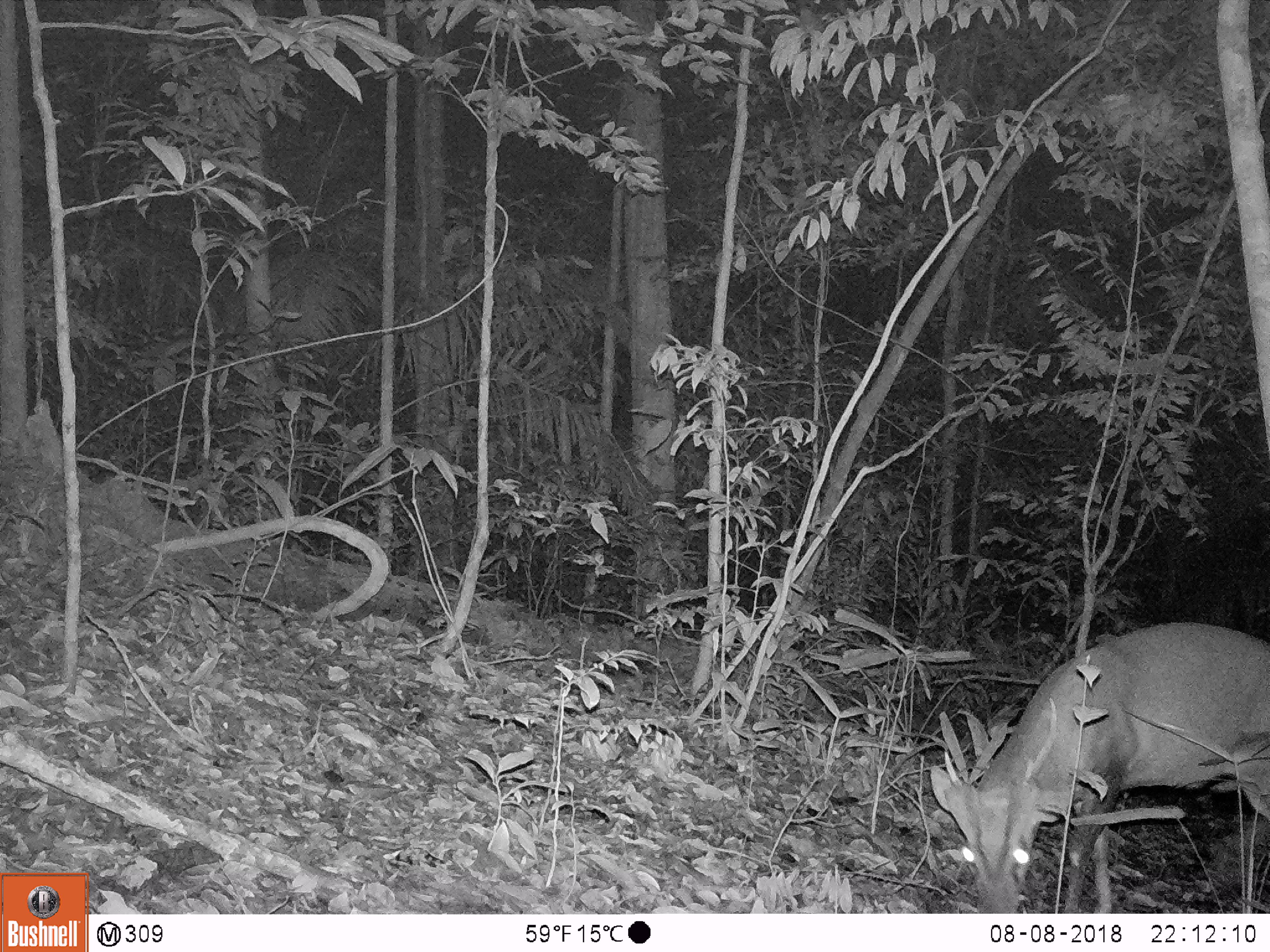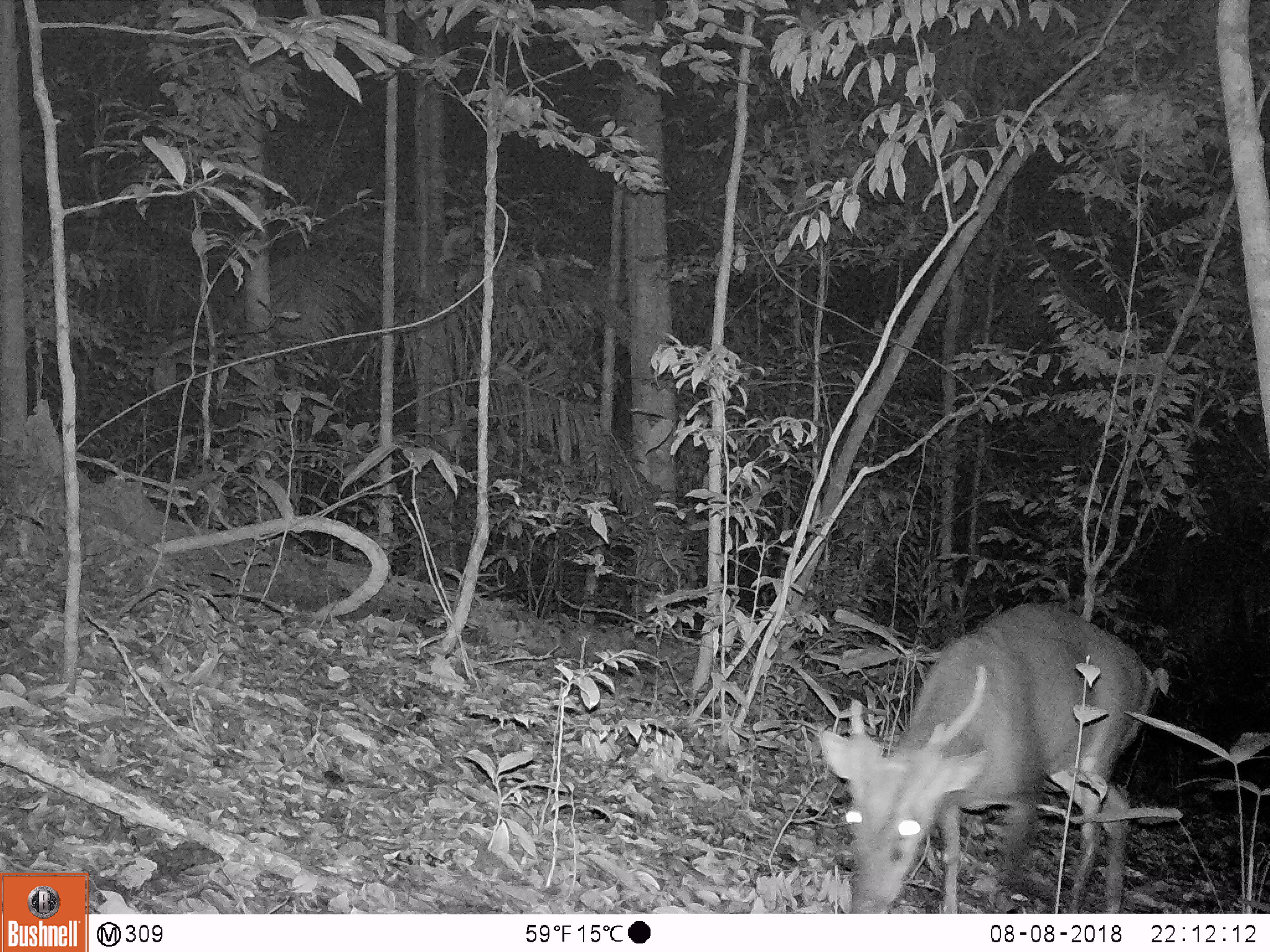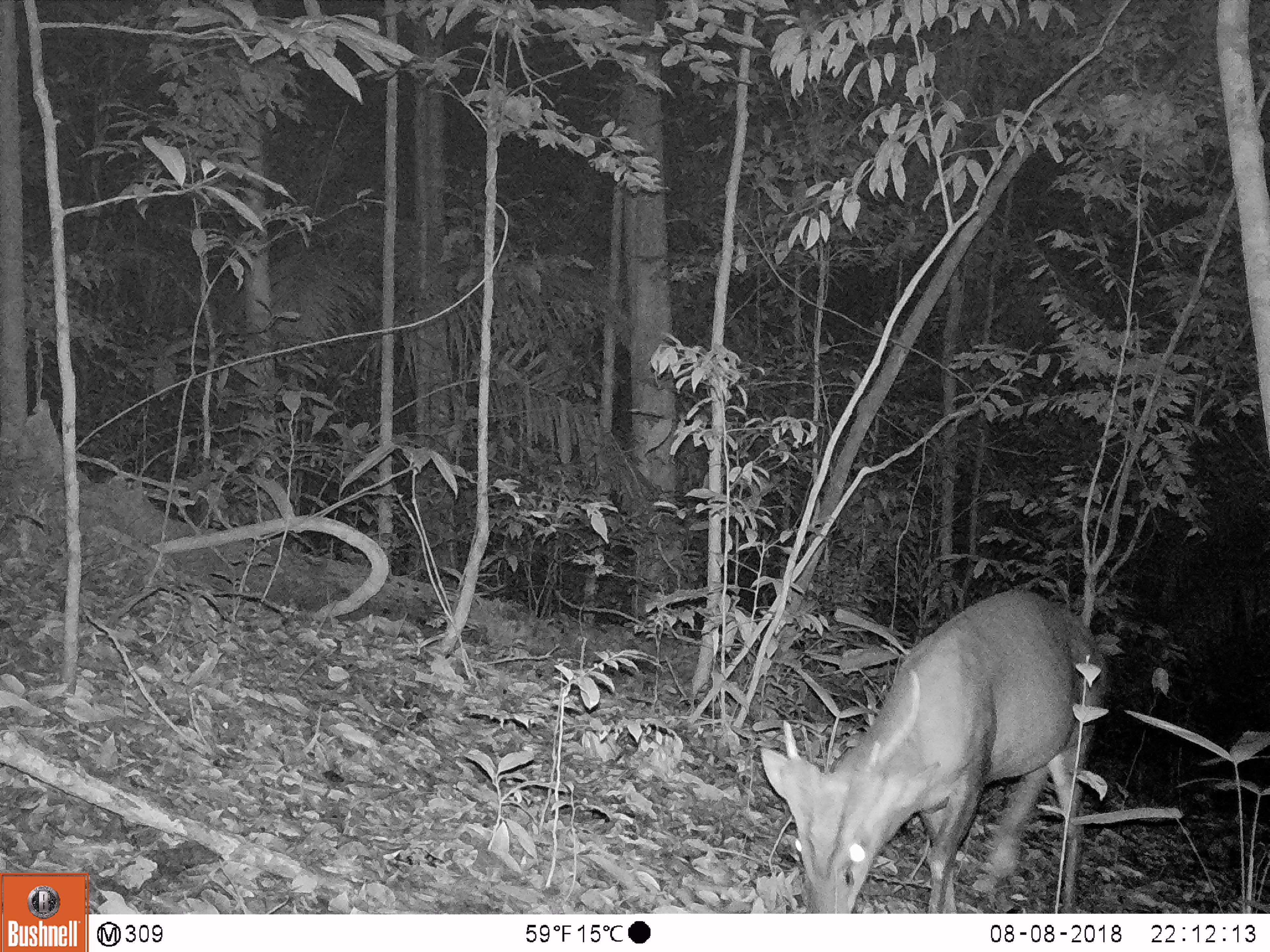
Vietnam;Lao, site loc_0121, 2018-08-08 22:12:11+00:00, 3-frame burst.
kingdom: Animalia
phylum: Chordata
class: Mammalia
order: Artiodactyla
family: Cervidae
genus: Muntiacus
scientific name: Muntiacus vuquangensis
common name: large-antlered muntjac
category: large antlered muntjac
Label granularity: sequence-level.